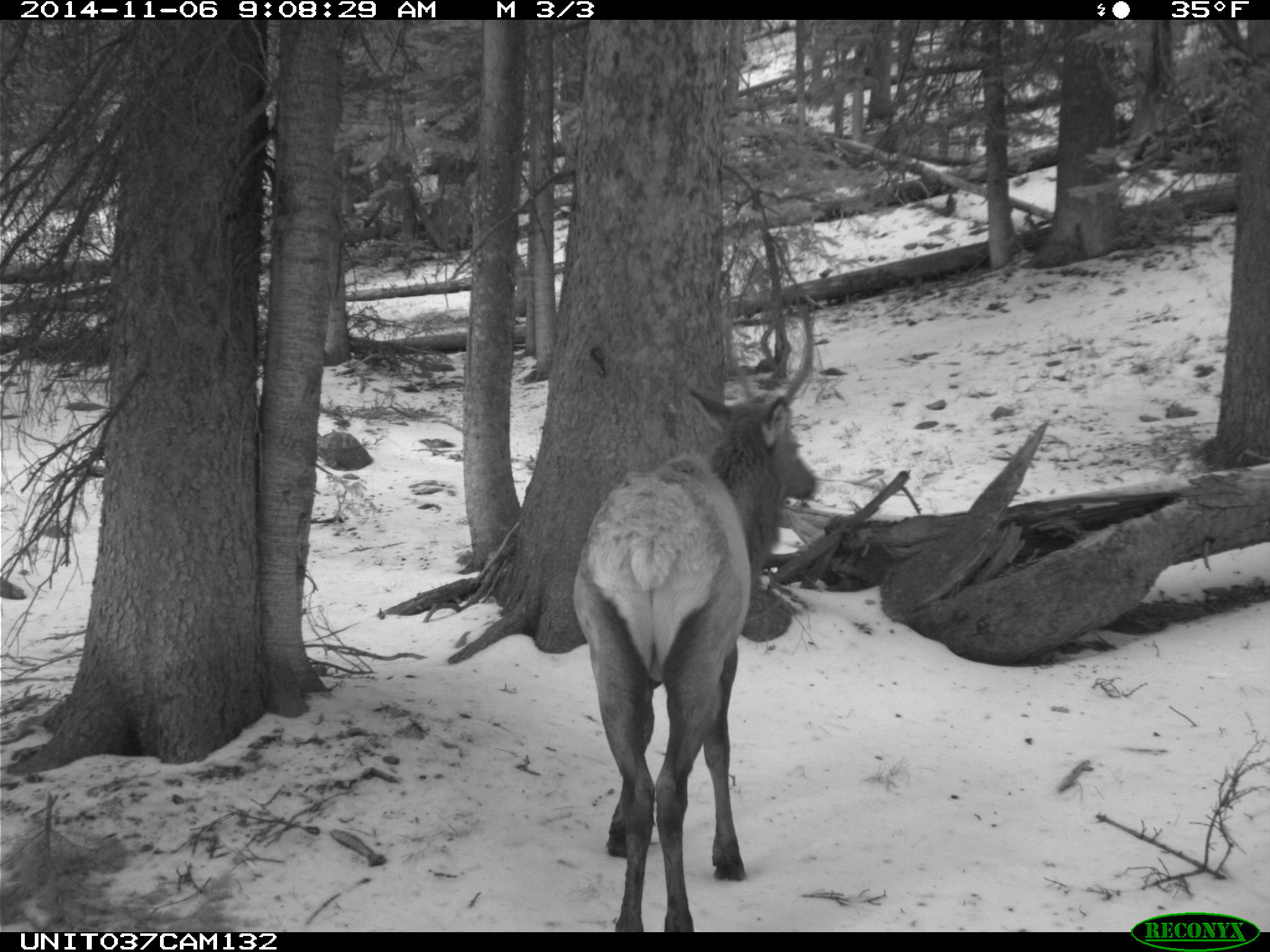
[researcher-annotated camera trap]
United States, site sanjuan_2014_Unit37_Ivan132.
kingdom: Animalia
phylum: Chordata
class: Mammalia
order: Artiodactyla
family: Cervidae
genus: Cervus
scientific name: Cervus elaphus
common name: red deer